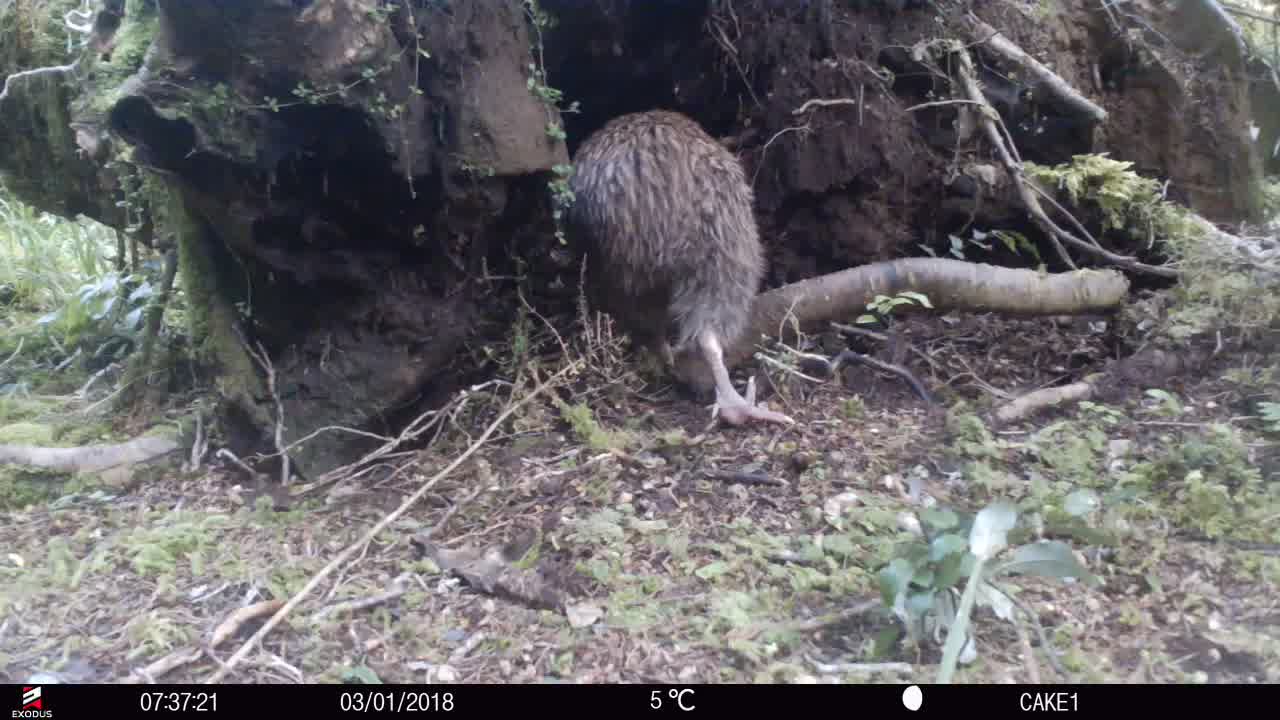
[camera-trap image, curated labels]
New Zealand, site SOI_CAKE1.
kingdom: Animalia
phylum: Chordata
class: Aves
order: Apterygiformes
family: Apterygidae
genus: Apteryx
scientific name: Apteryx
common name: kiwi